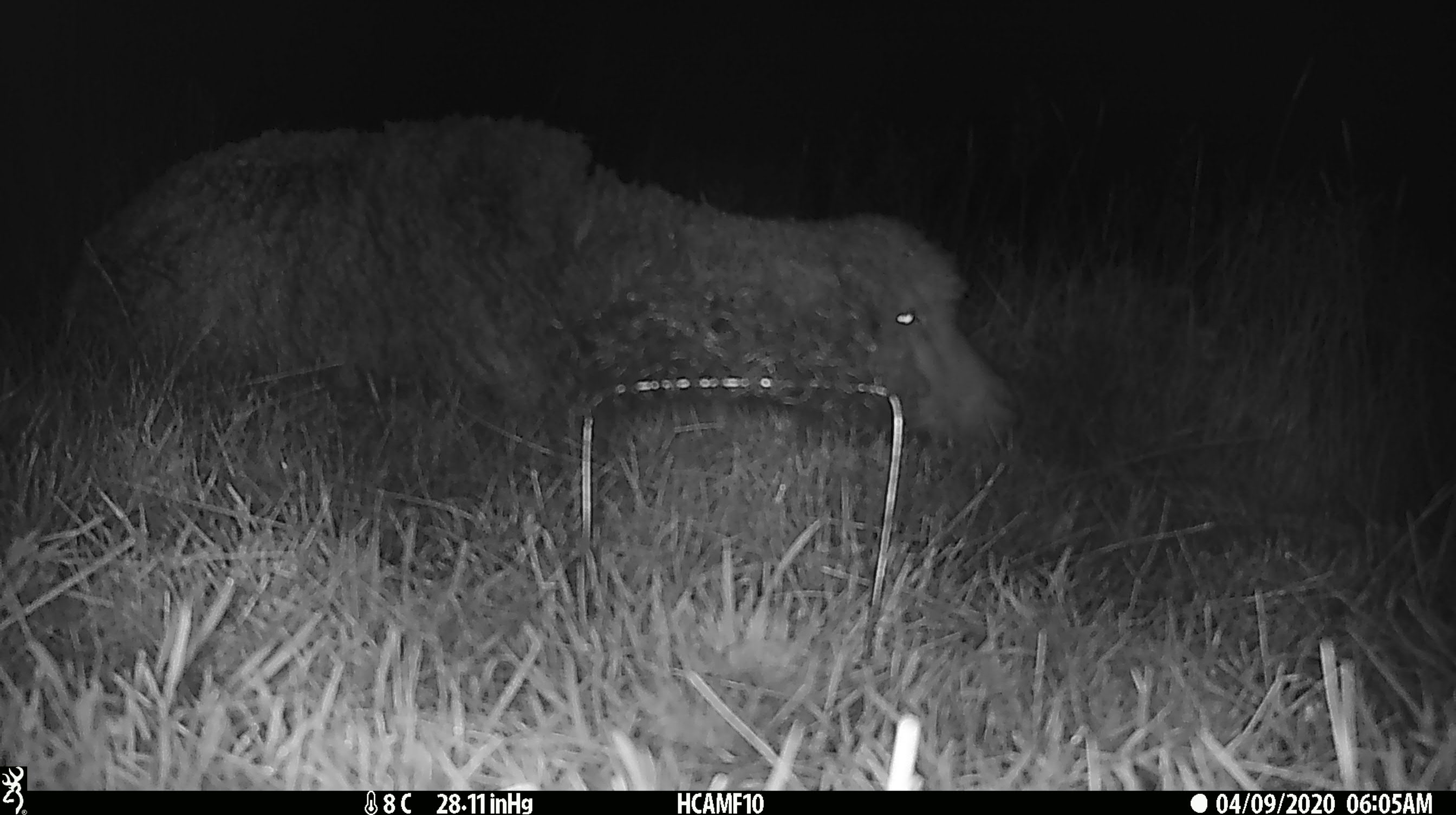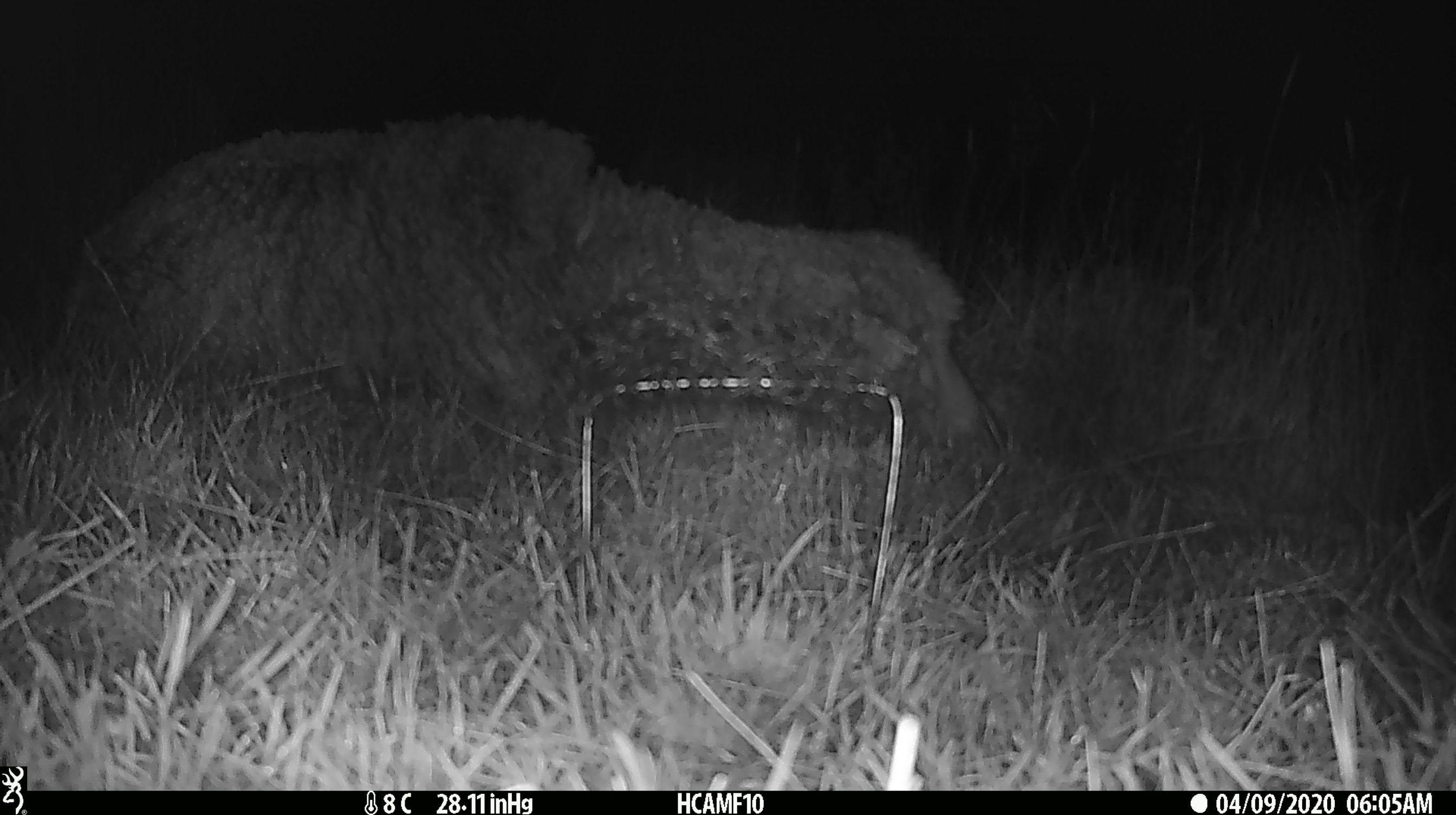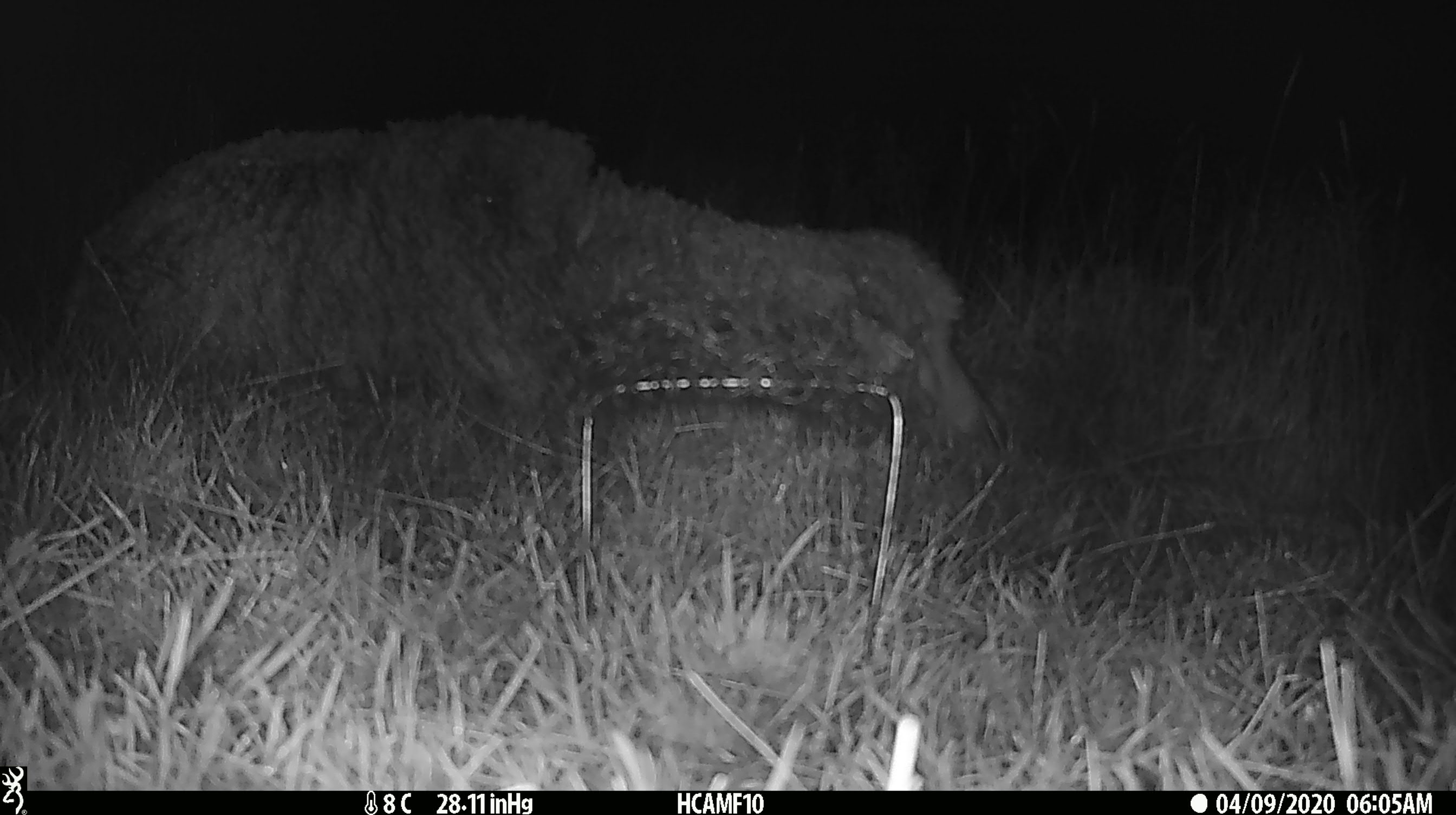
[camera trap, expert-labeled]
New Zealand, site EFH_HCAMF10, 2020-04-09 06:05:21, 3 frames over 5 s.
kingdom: Animalia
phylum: Chordata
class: Mammalia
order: Artiodactyla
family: Bovidae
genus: Ovis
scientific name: Ovis aries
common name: domestic sheep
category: sheep